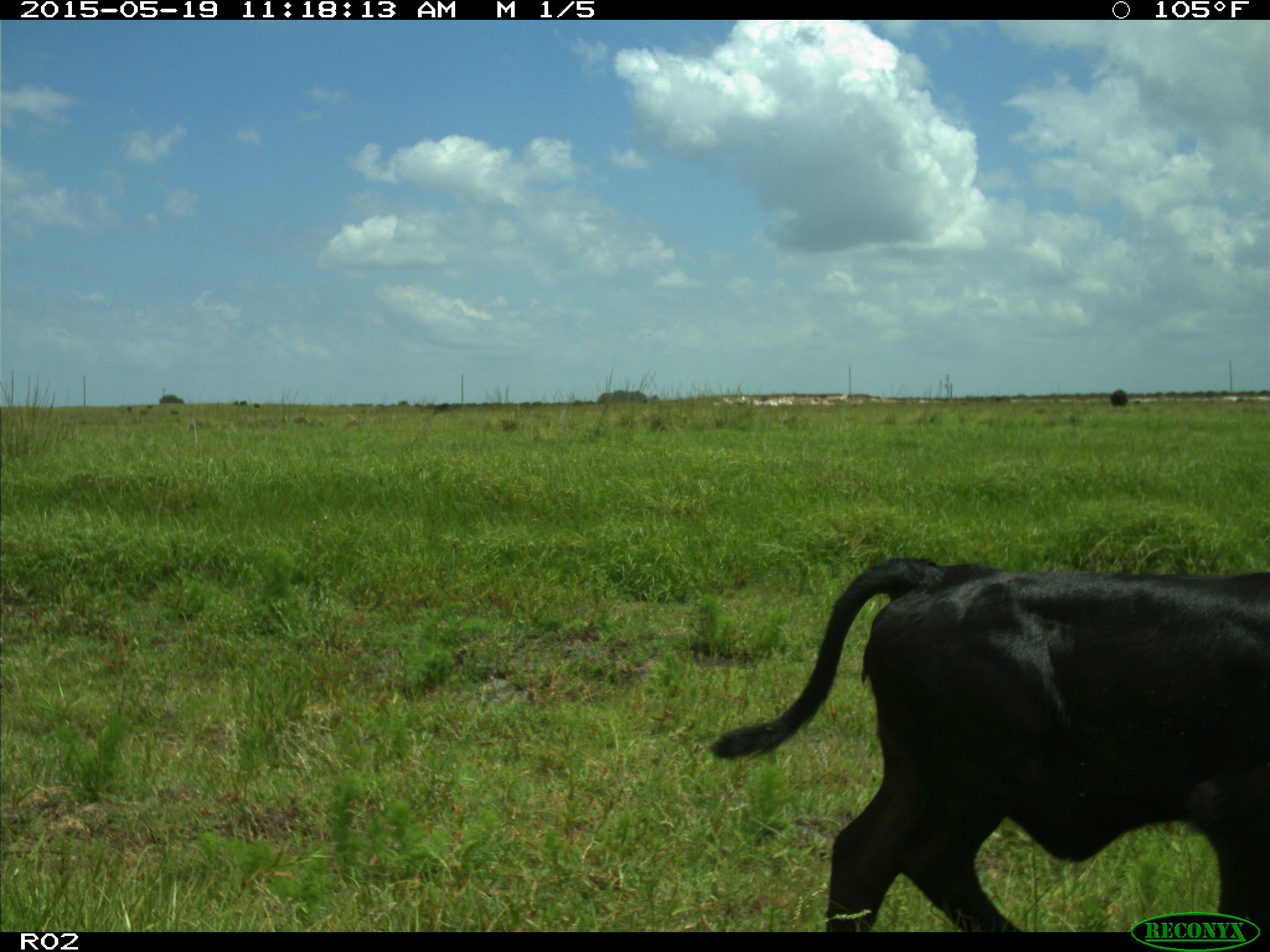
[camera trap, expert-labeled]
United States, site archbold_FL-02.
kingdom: Animalia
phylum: Chordata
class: Mammalia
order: Artiodactyla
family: Bovidae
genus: Bos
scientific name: Bos taurus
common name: domestic cow